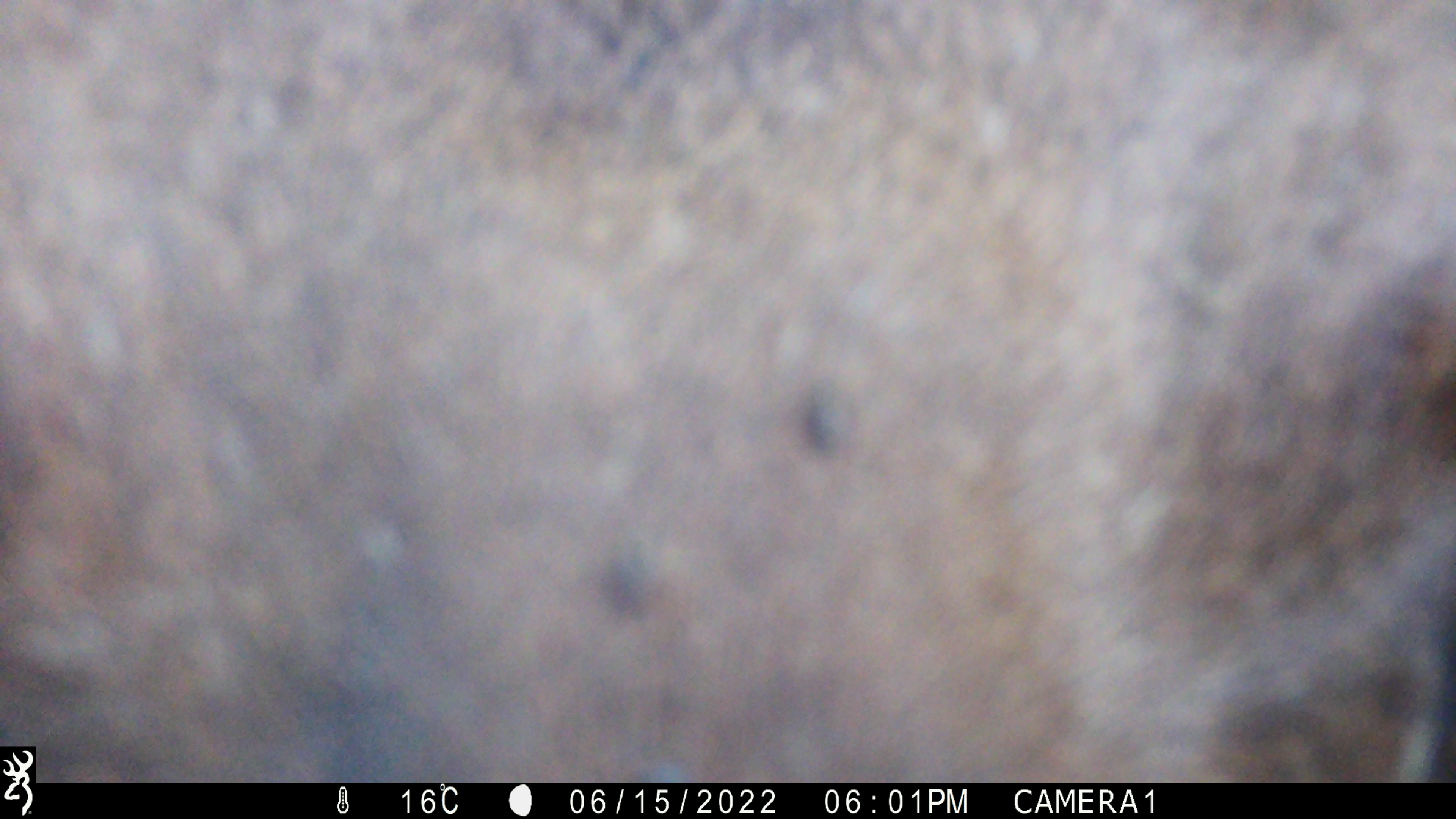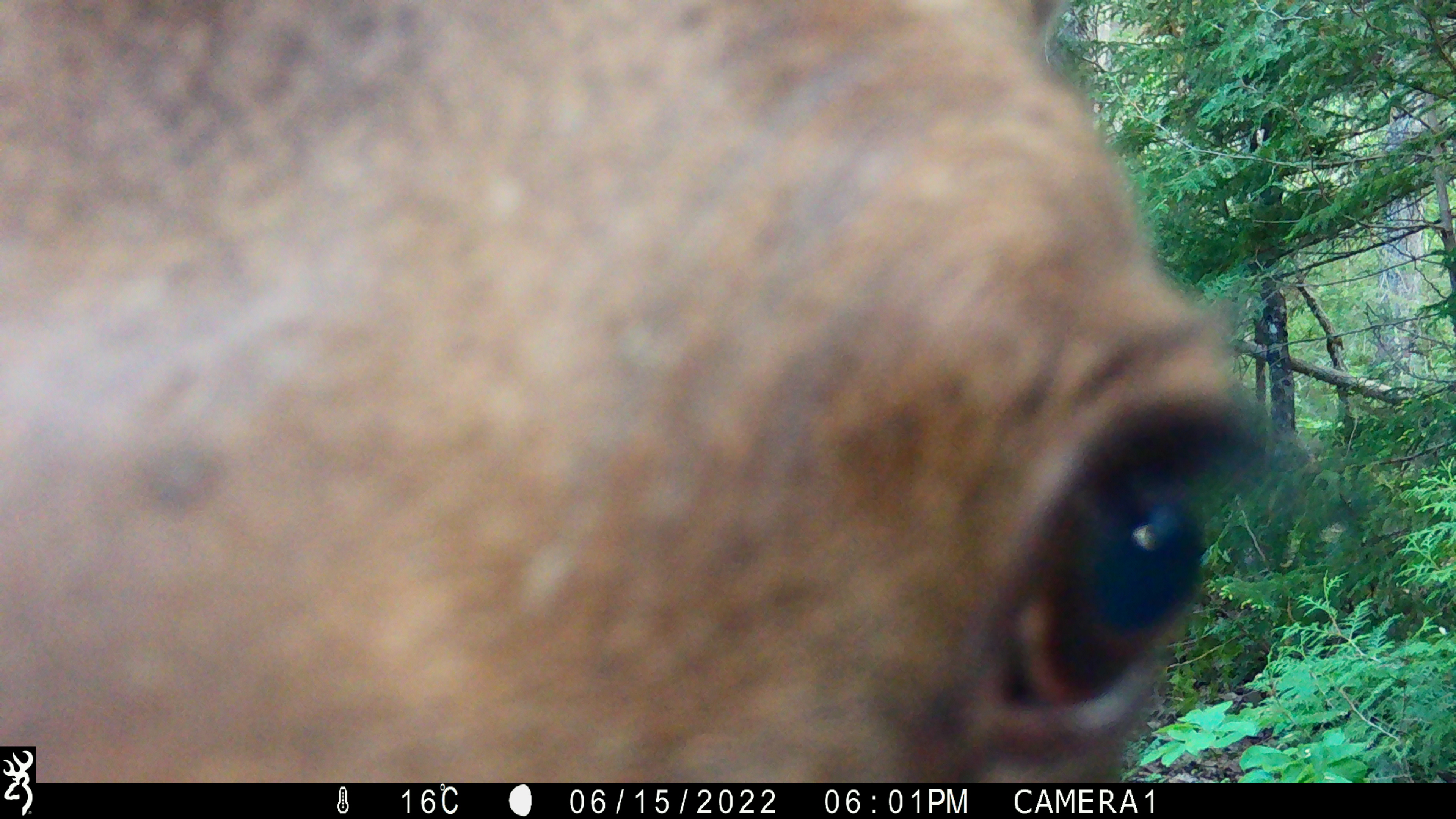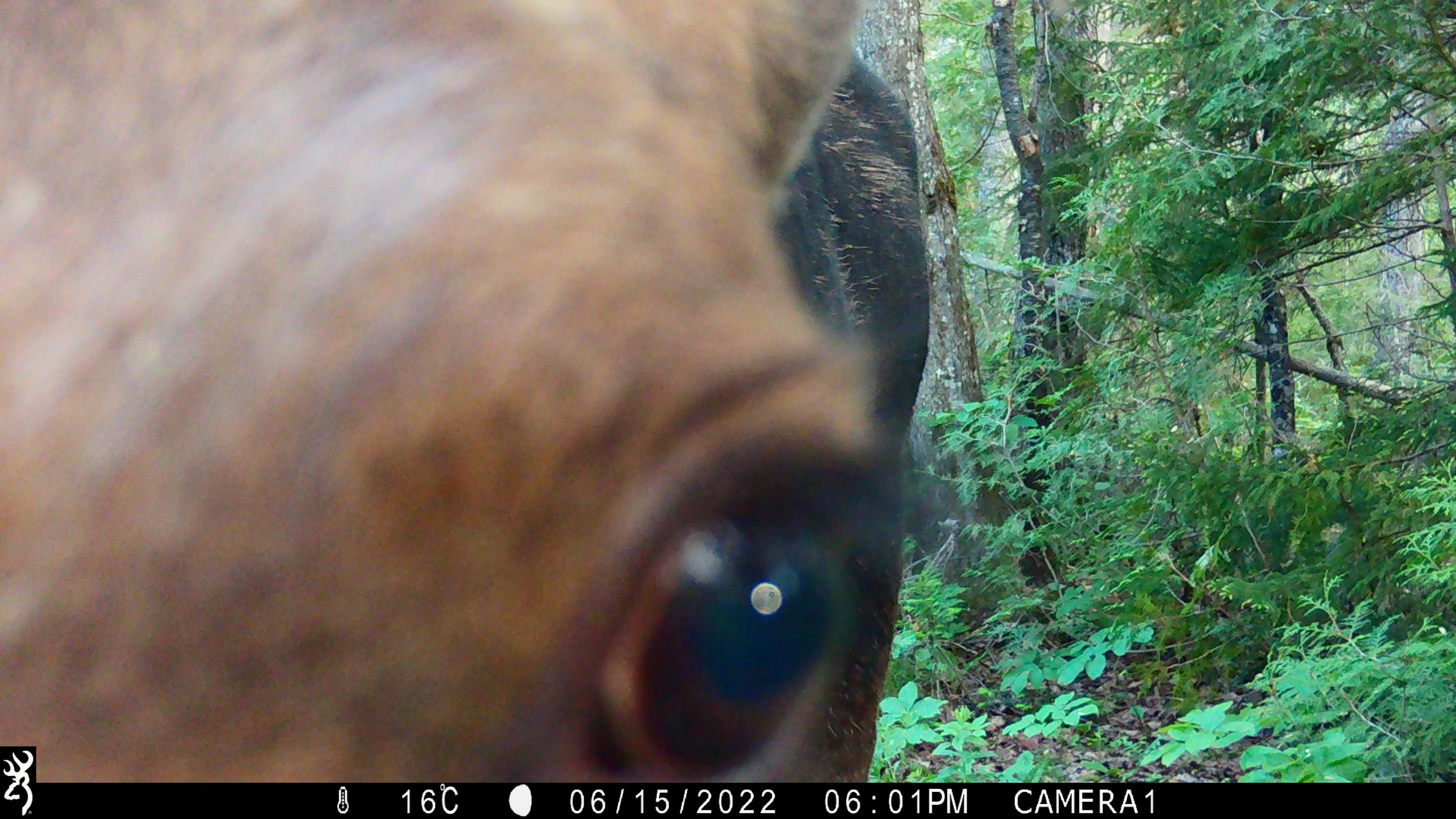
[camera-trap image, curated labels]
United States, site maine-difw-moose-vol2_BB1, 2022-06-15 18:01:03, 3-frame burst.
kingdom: Animalia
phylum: Chordata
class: Mammalia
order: Artiodactyla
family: Cervidae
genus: Alces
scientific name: Alces alces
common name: moose